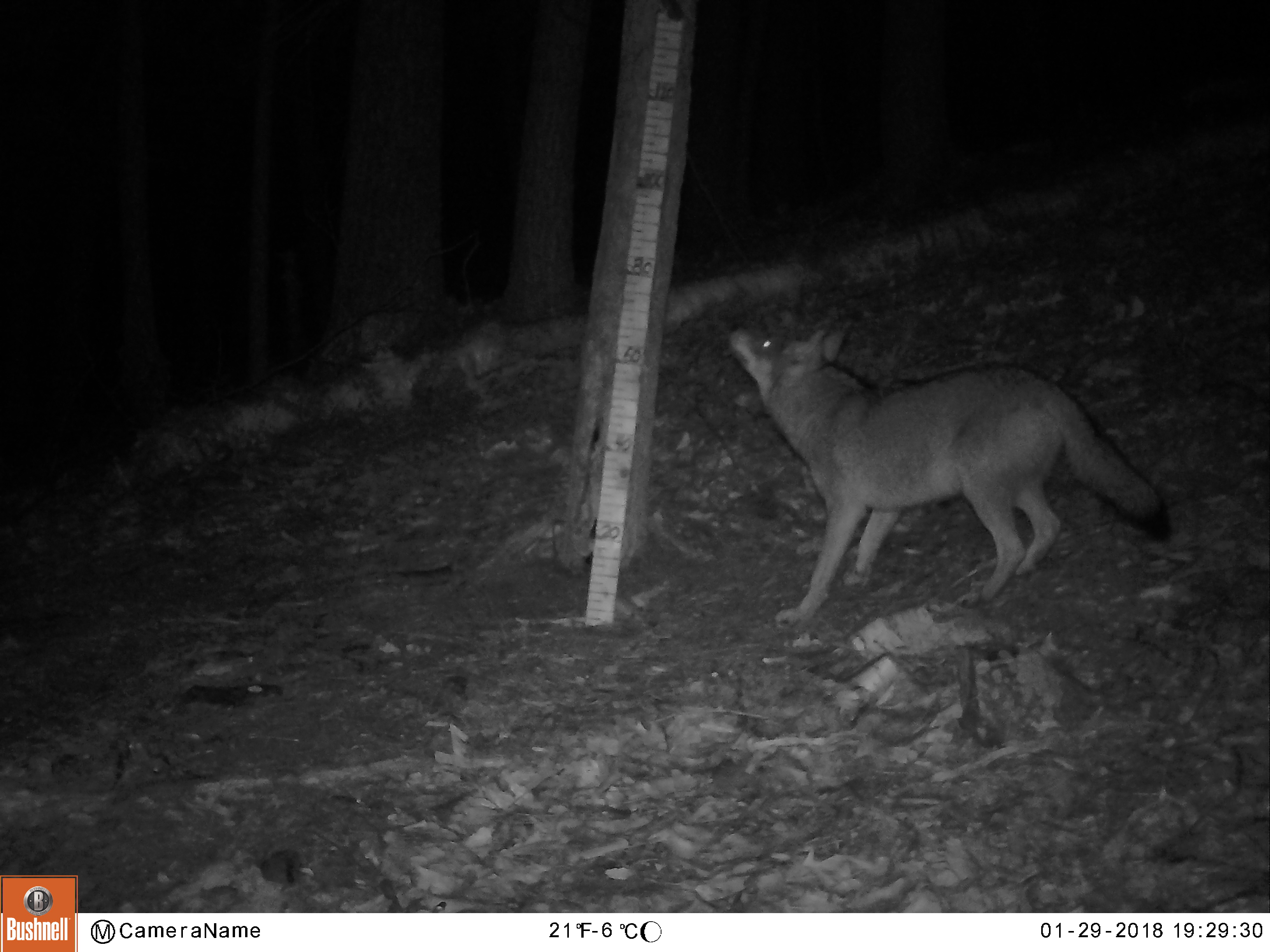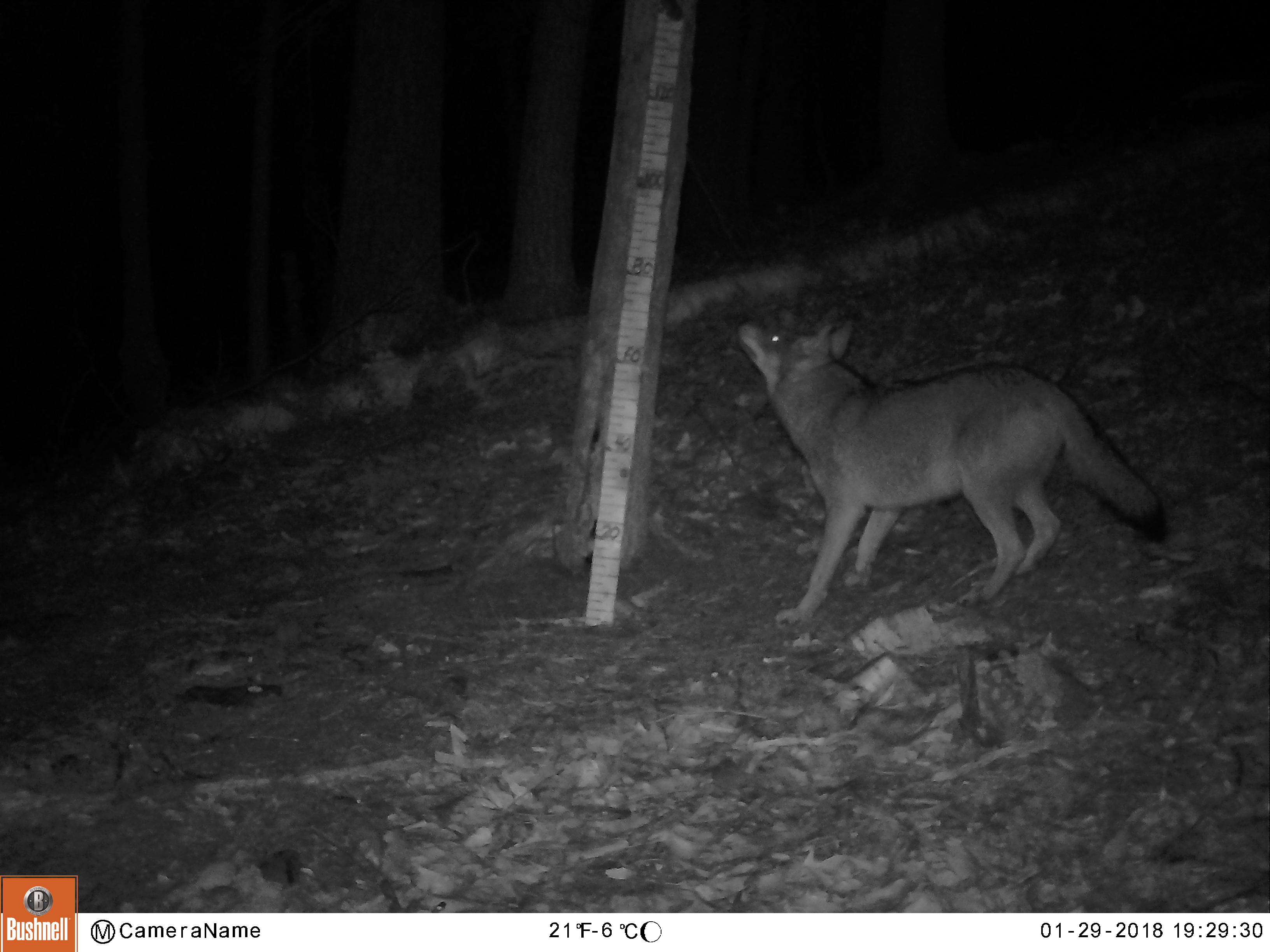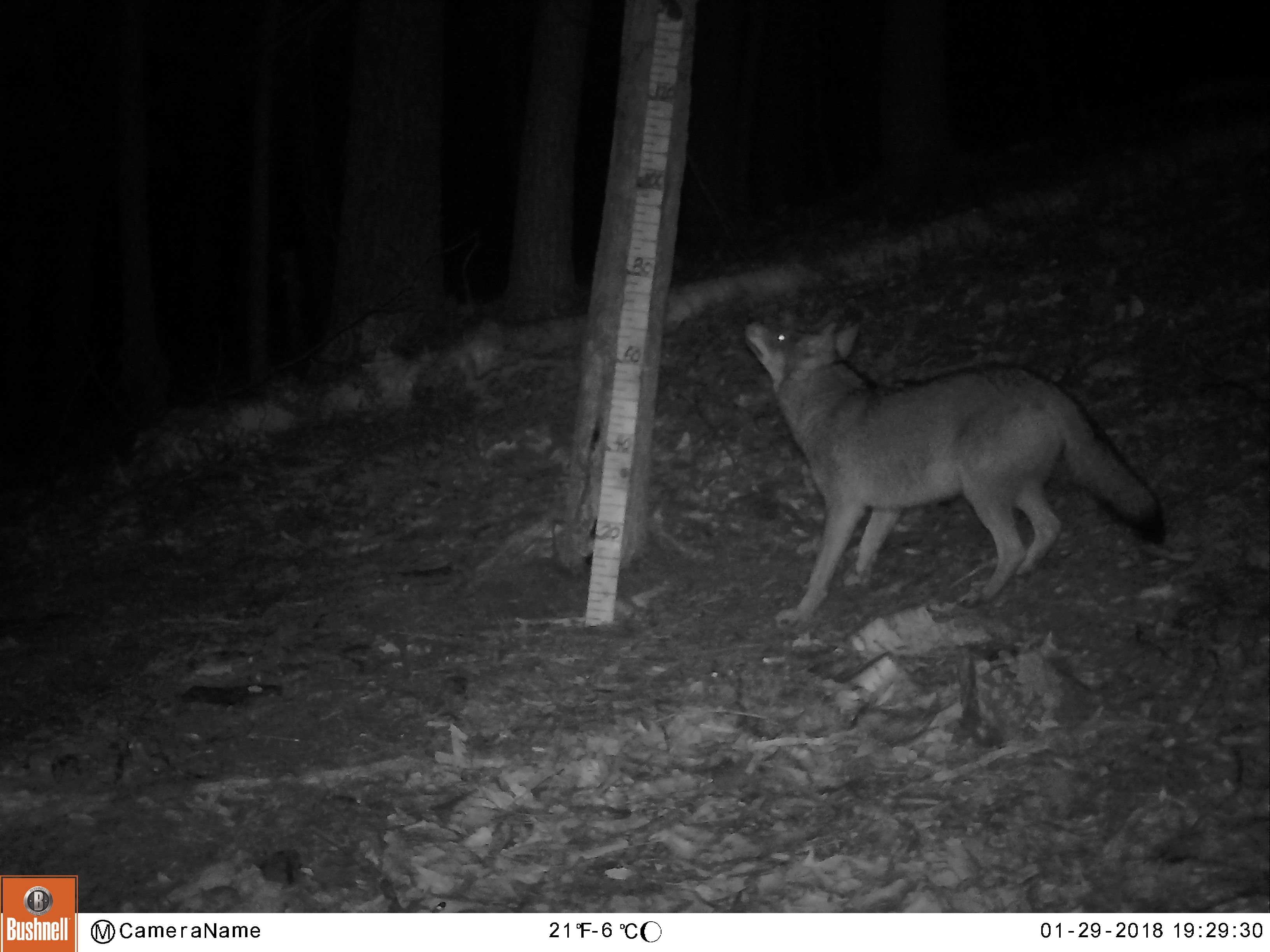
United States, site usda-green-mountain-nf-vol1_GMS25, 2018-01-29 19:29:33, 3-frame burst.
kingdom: Animalia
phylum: Chordata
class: Mammalia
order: Carnivora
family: Canidae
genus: Canis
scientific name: Canis latrans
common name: coyote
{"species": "coyote (Canis latrans)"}